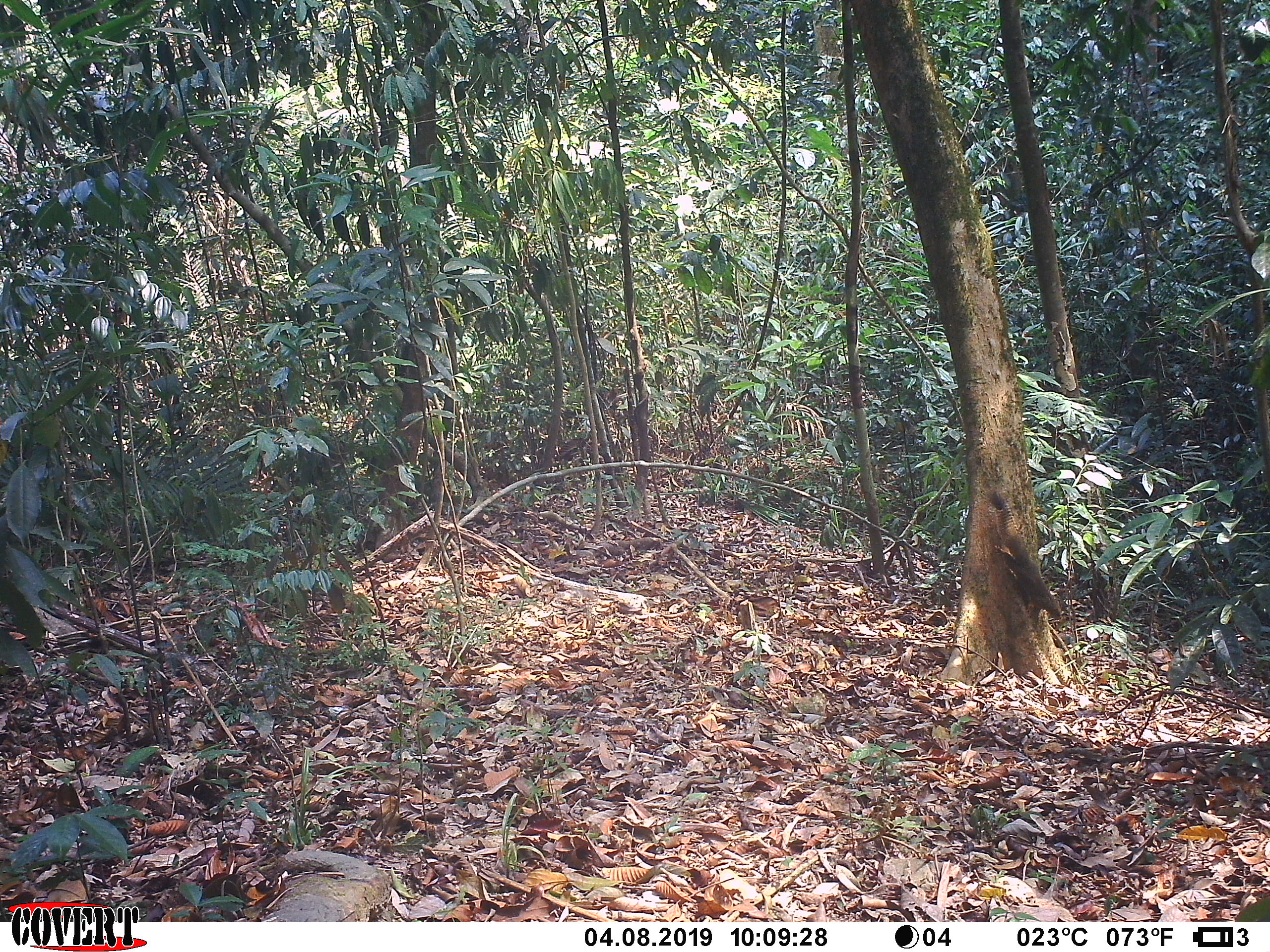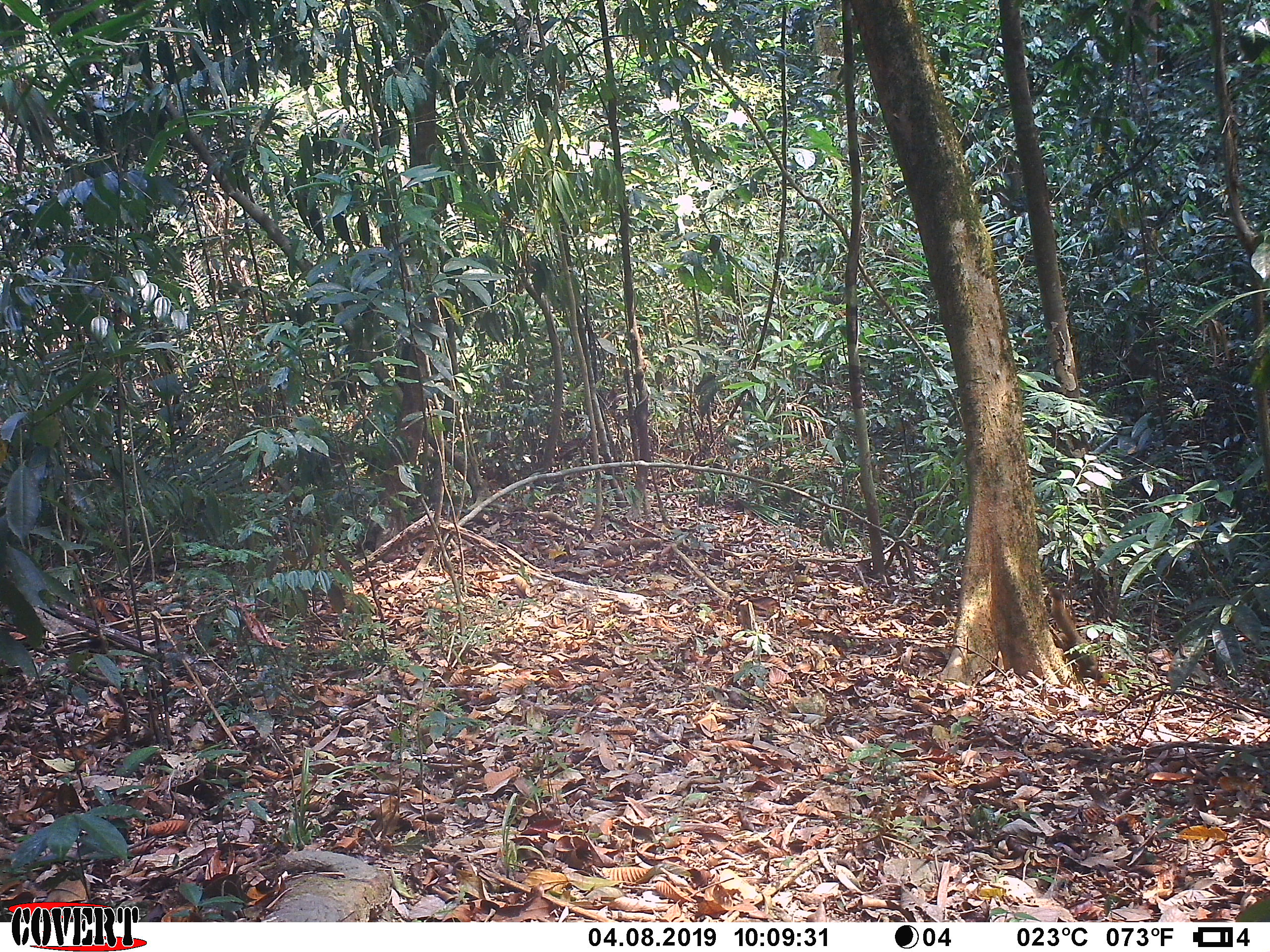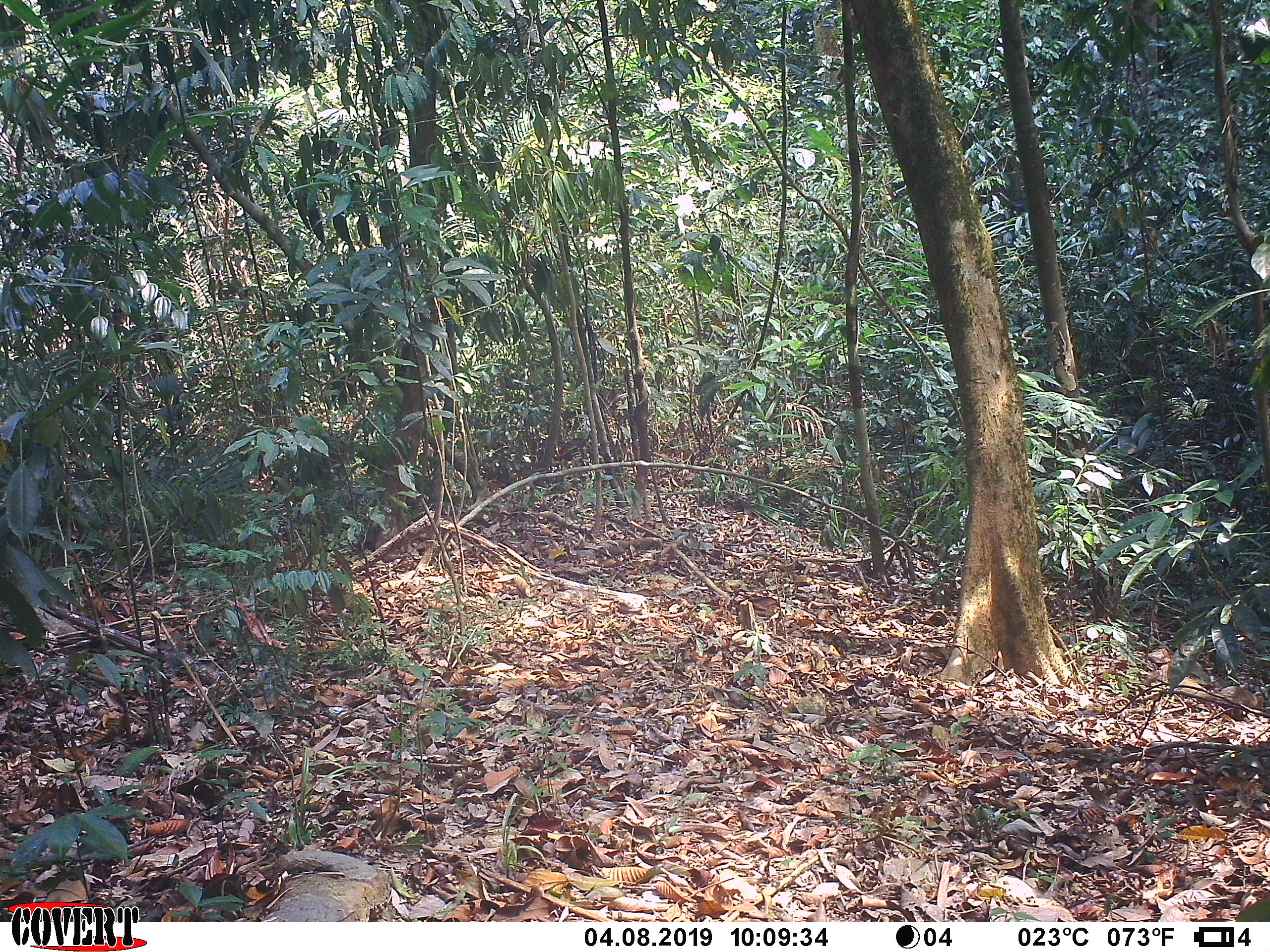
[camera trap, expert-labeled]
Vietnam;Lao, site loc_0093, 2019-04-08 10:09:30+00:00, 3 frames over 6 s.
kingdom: Animalia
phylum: Chordata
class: Mammalia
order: Rodentia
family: Sciuridae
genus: Dremomys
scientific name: Dremomys rufigenis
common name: red-cheeked squirrel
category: red cheeked squirrel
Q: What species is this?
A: Red cheeked squirrel (red-cheeked squirrel) (Dremomys rufigenis).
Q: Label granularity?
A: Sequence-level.